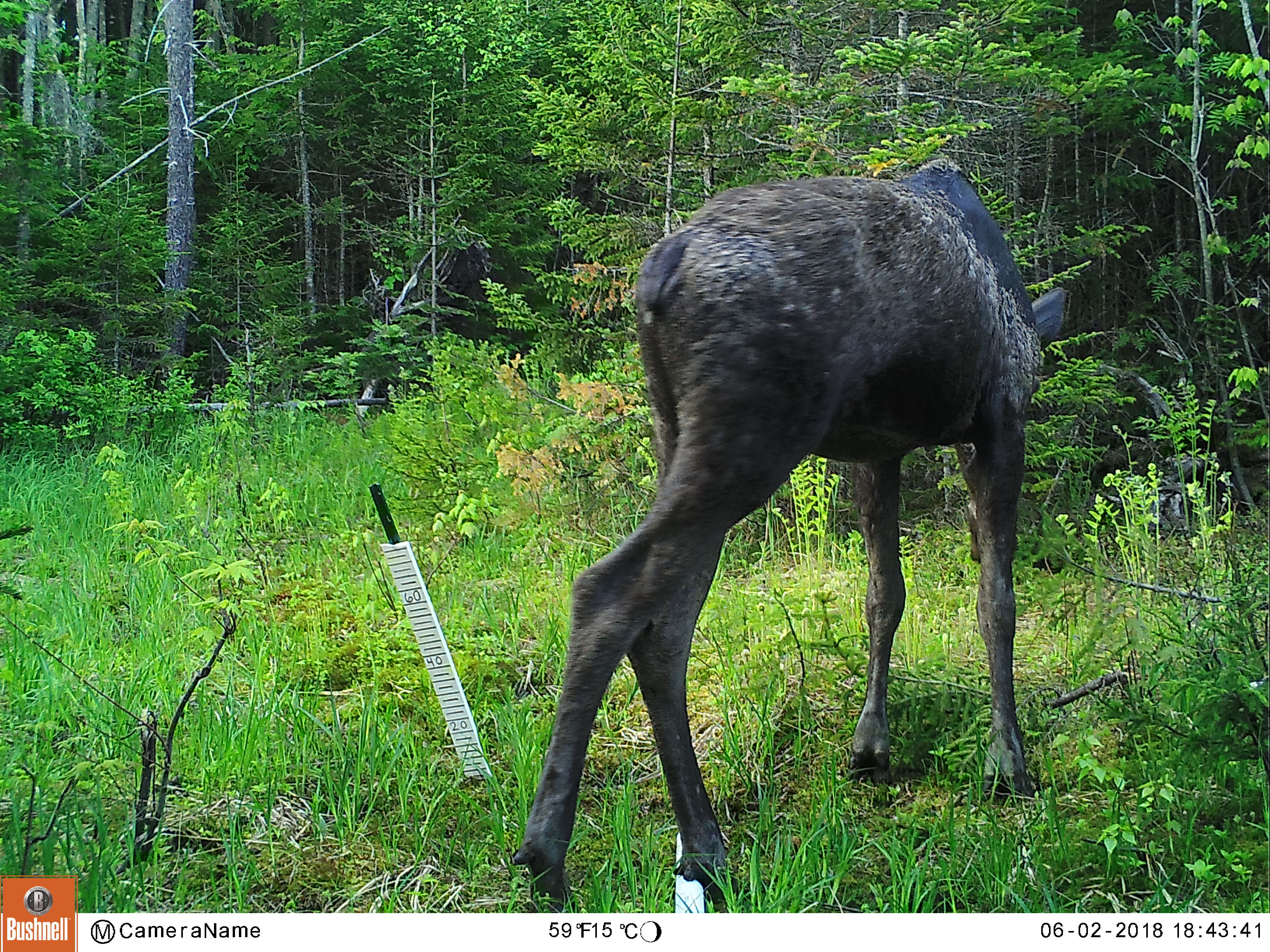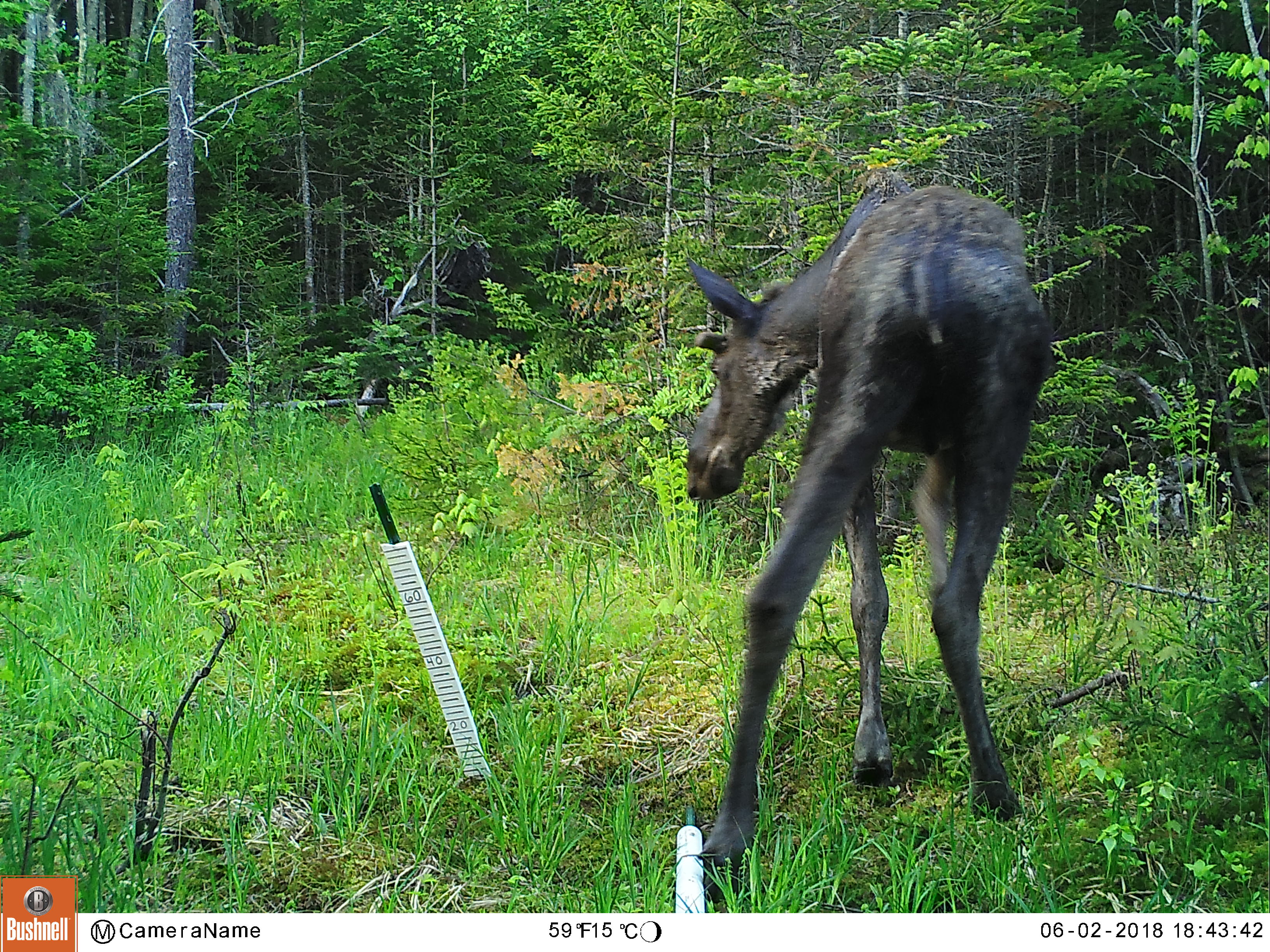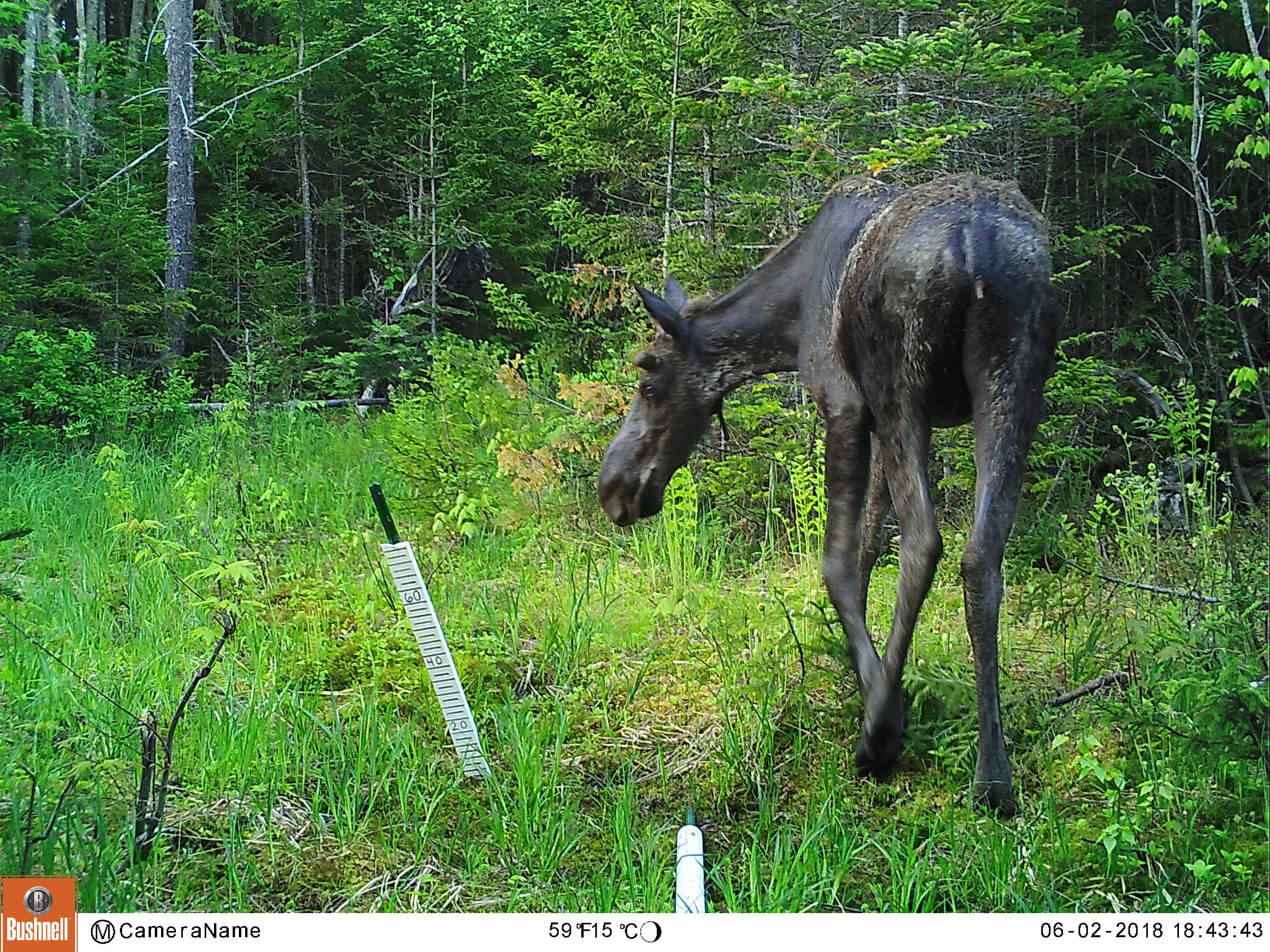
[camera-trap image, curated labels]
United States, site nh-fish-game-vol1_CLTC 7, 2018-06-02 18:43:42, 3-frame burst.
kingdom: Animalia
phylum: Chordata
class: Mammalia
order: Artiodactyla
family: Cervidae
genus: Alces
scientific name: Alces alces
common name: moose